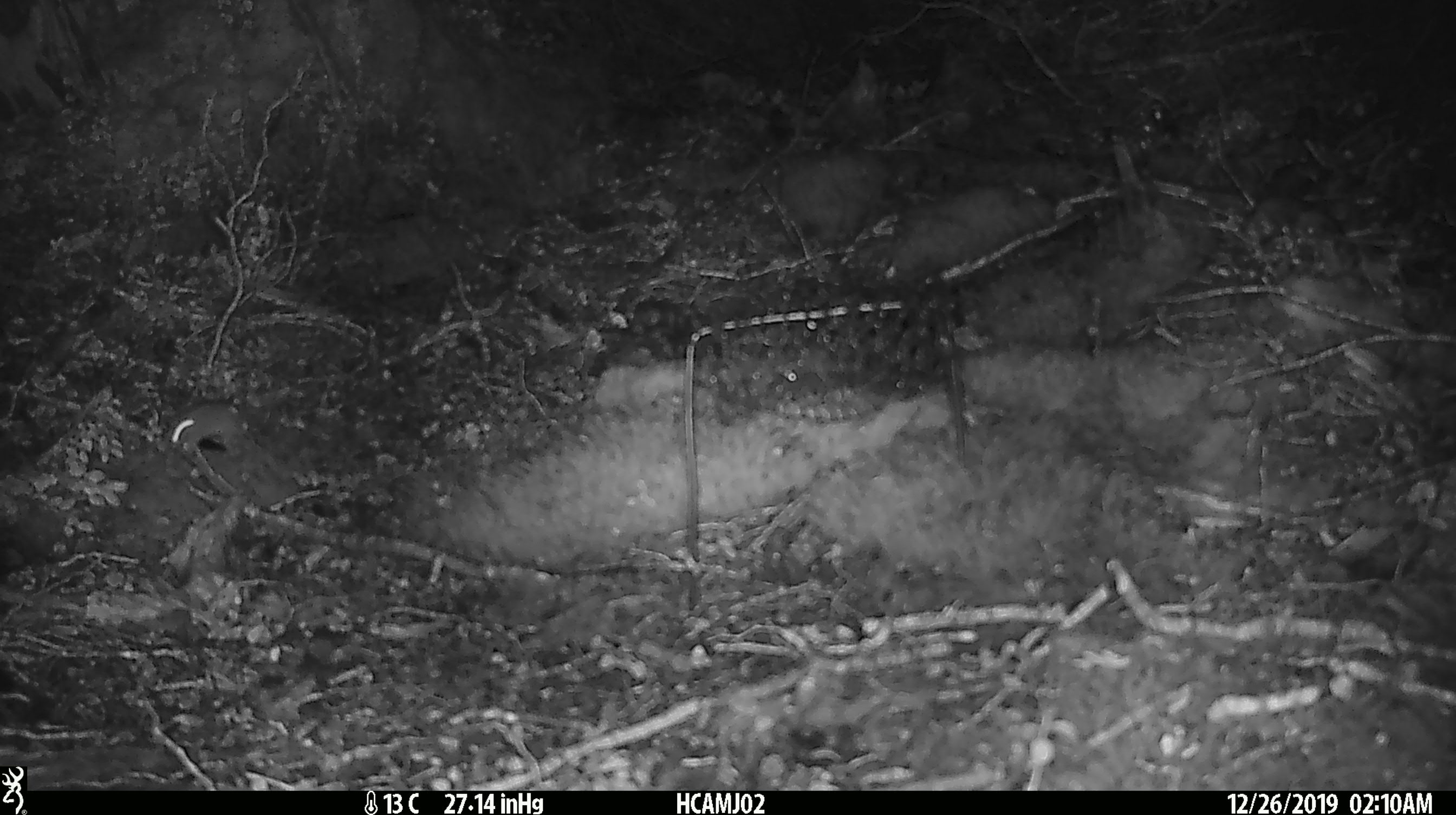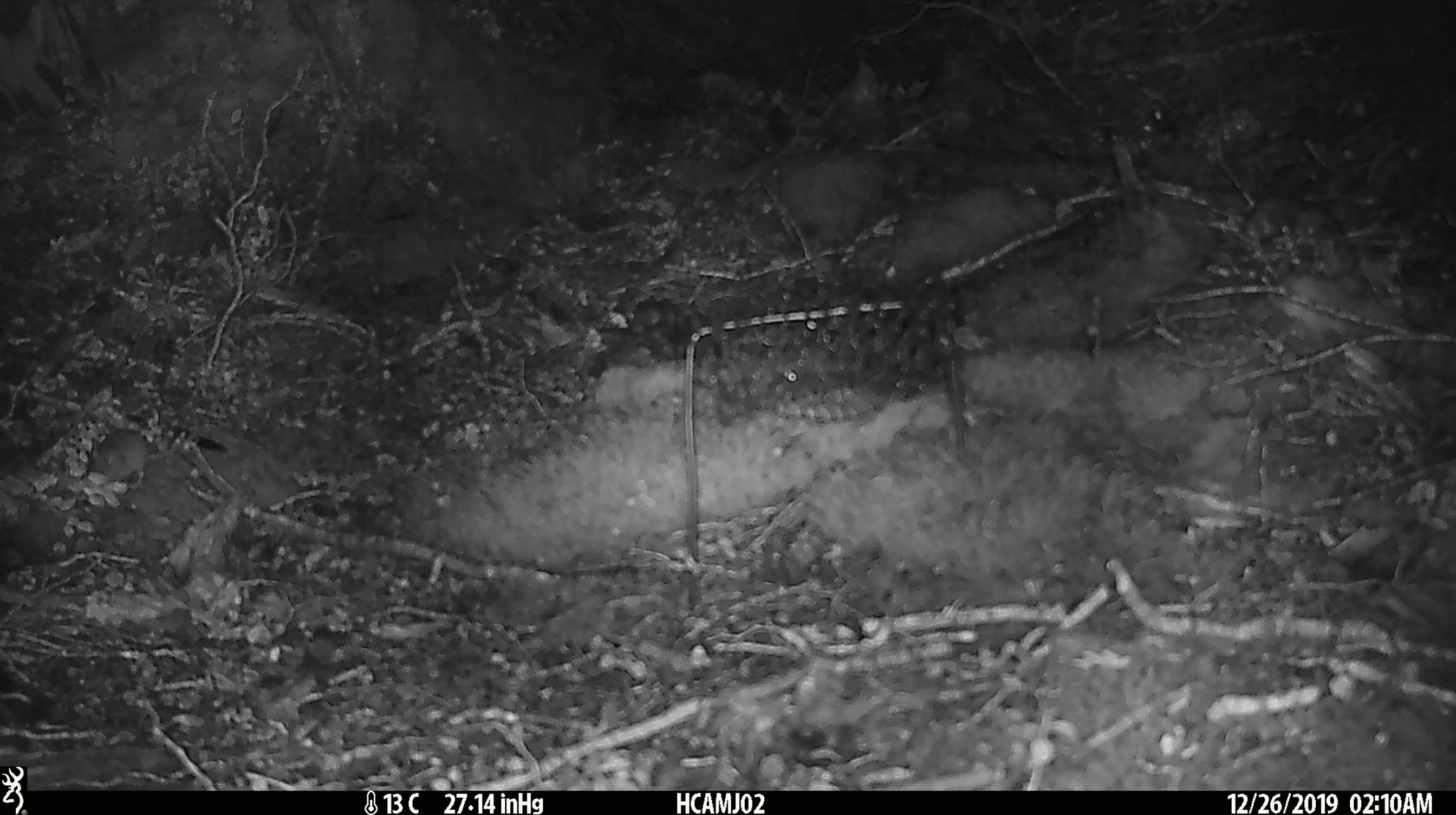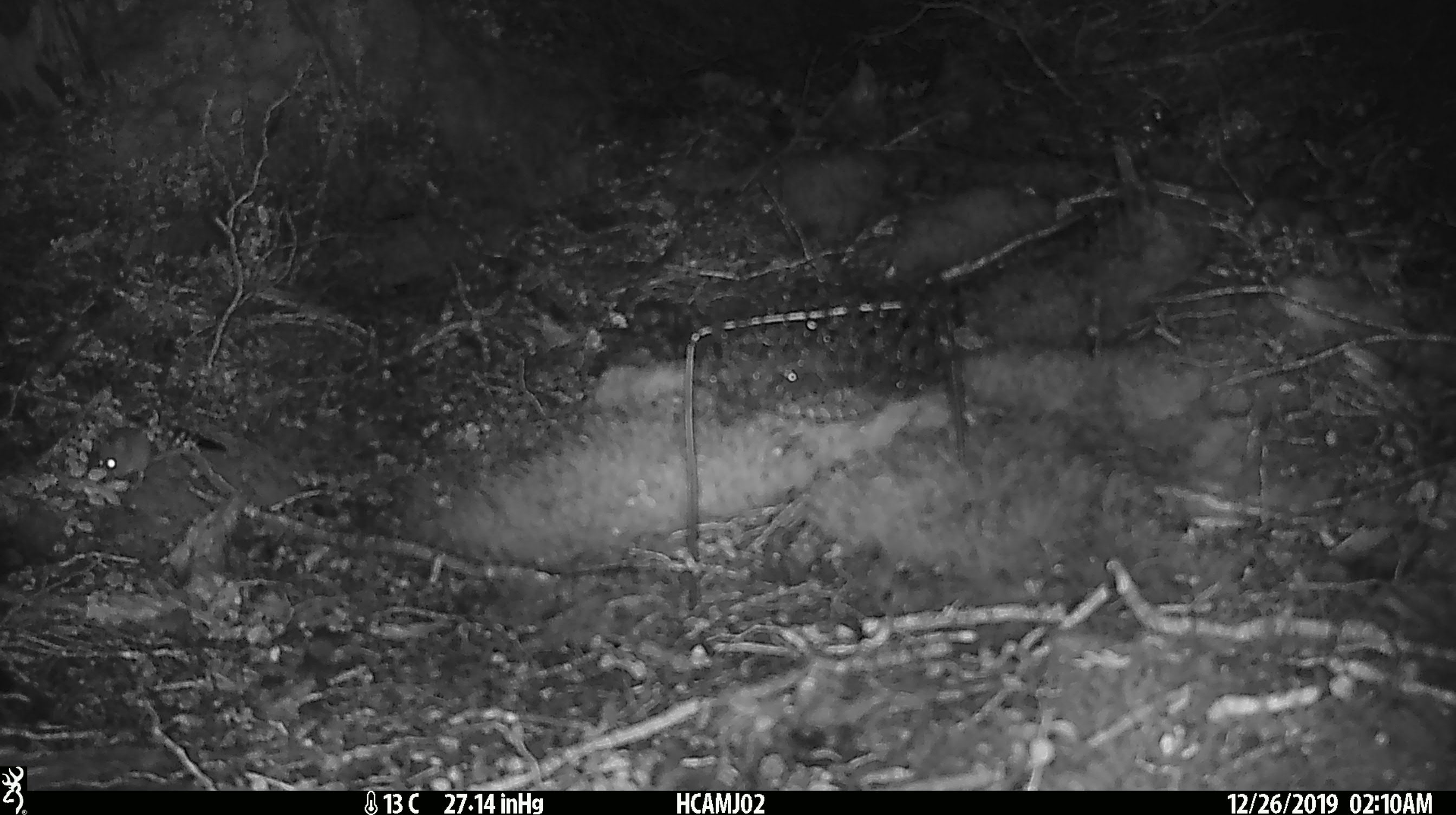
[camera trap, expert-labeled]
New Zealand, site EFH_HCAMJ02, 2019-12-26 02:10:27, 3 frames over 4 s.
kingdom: Animalia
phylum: Chordata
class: Mammalia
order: Rodentia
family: Muridae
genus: Mus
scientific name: Mus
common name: mouse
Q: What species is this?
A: Mouse (Mus).